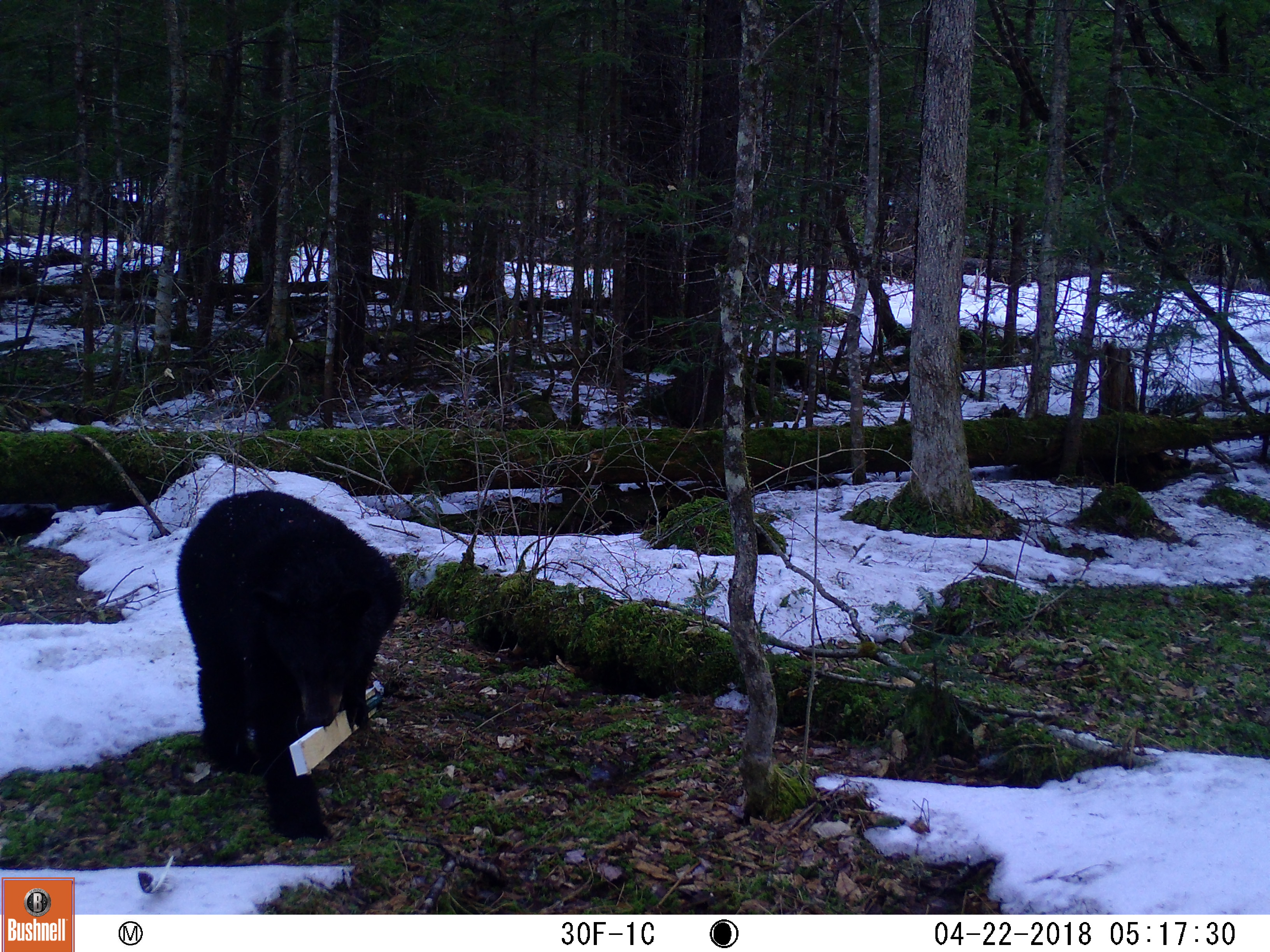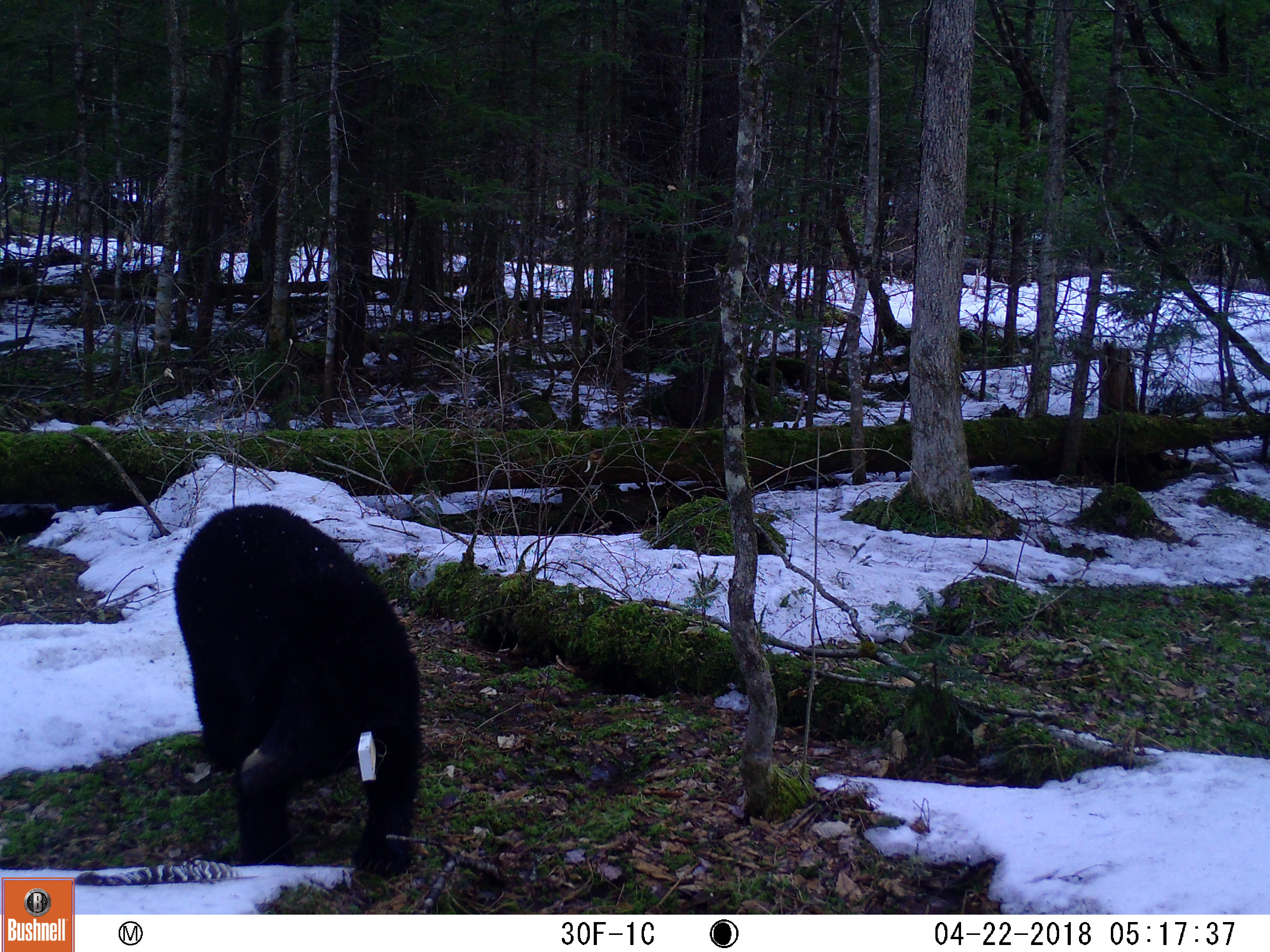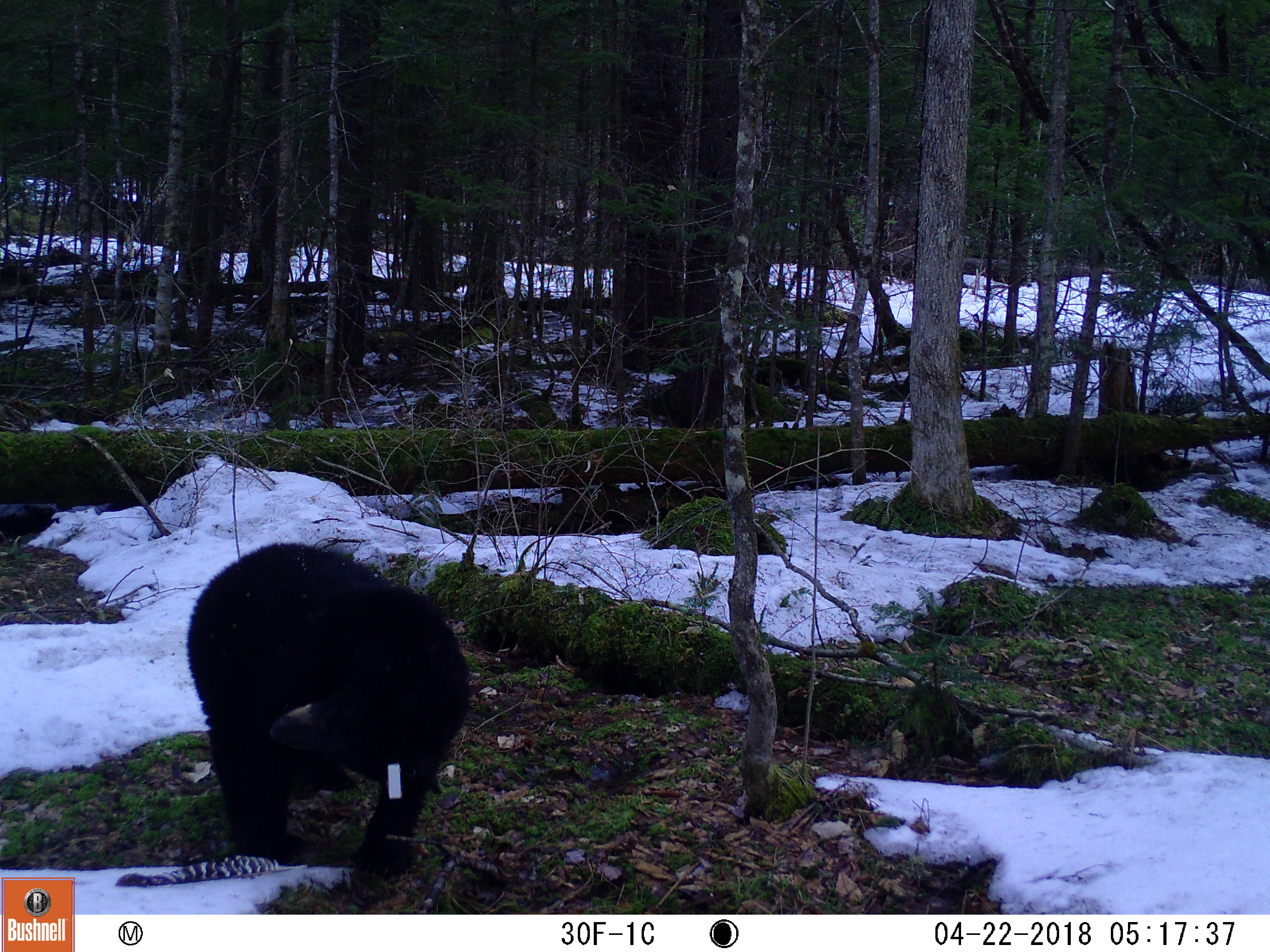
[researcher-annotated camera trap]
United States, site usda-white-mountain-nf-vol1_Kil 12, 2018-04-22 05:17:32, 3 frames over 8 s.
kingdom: Animalia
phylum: Chordata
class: Mammalia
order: Carnivora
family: Ursidae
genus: Ursus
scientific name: Ursus americanus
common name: black bear